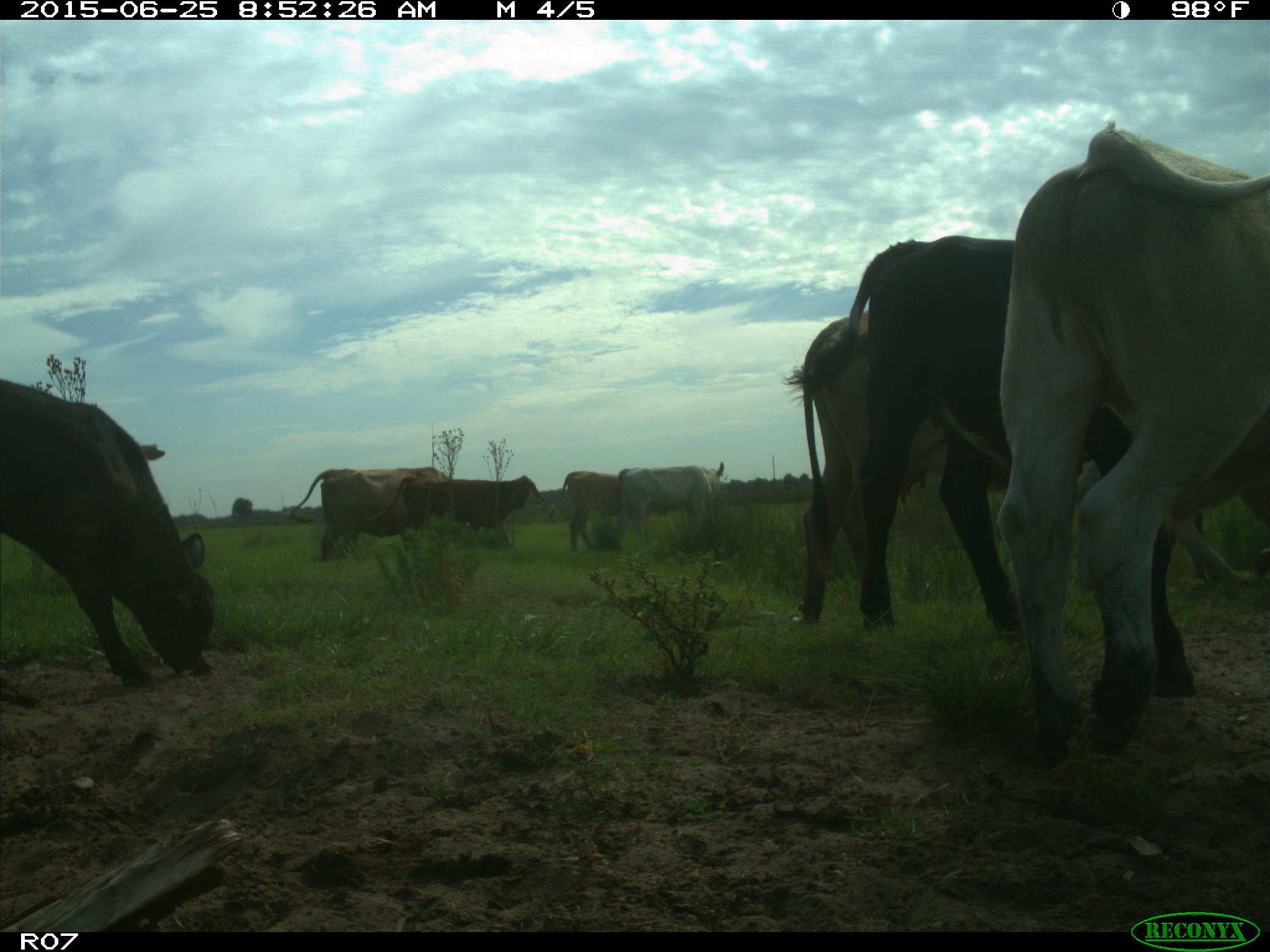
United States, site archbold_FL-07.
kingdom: Animalia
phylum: Chordata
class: Mammalia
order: Artiodactyla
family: Bovidae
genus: Bos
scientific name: Bos taurus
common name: domestic cow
Bos taurus (domestic cow).